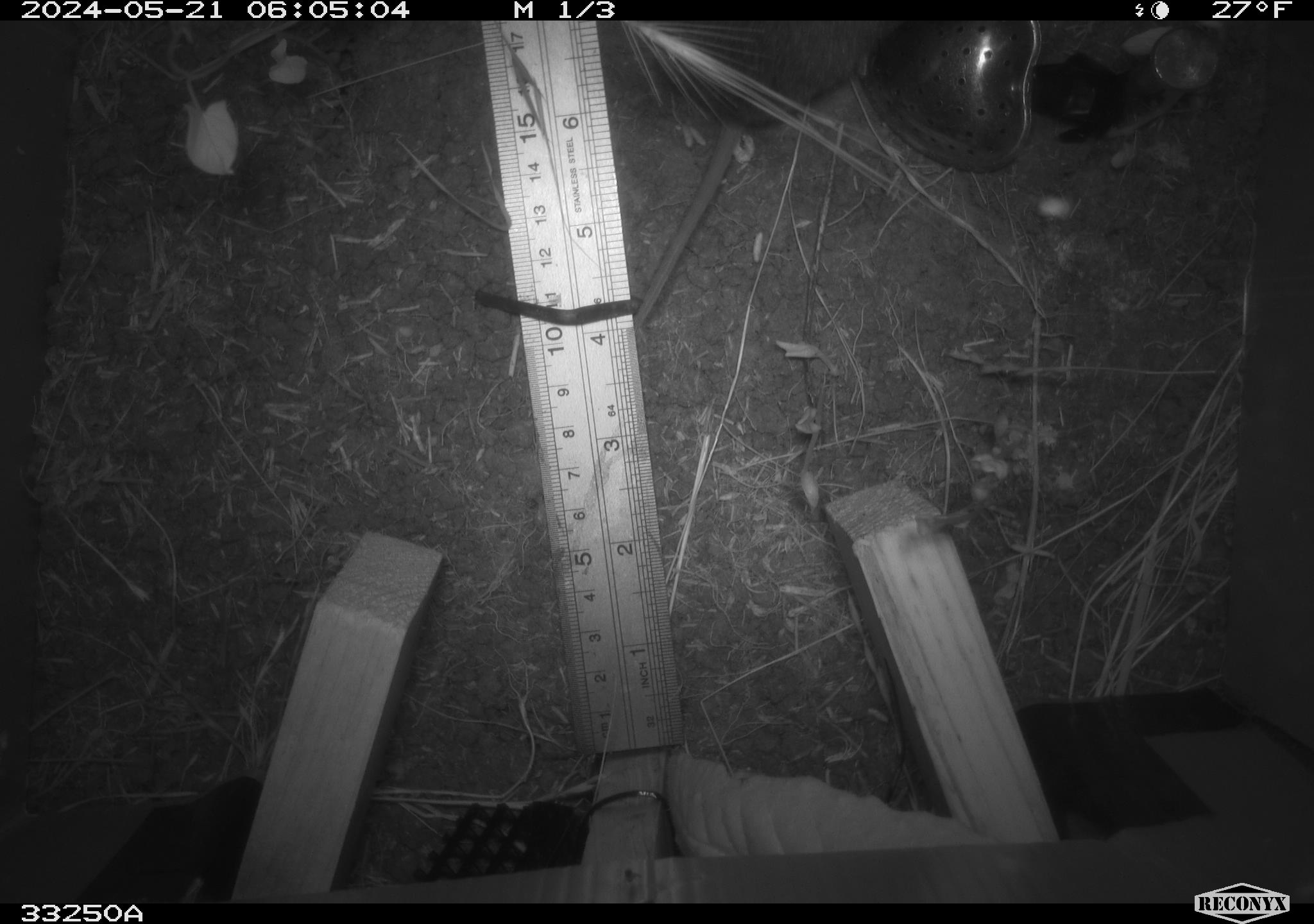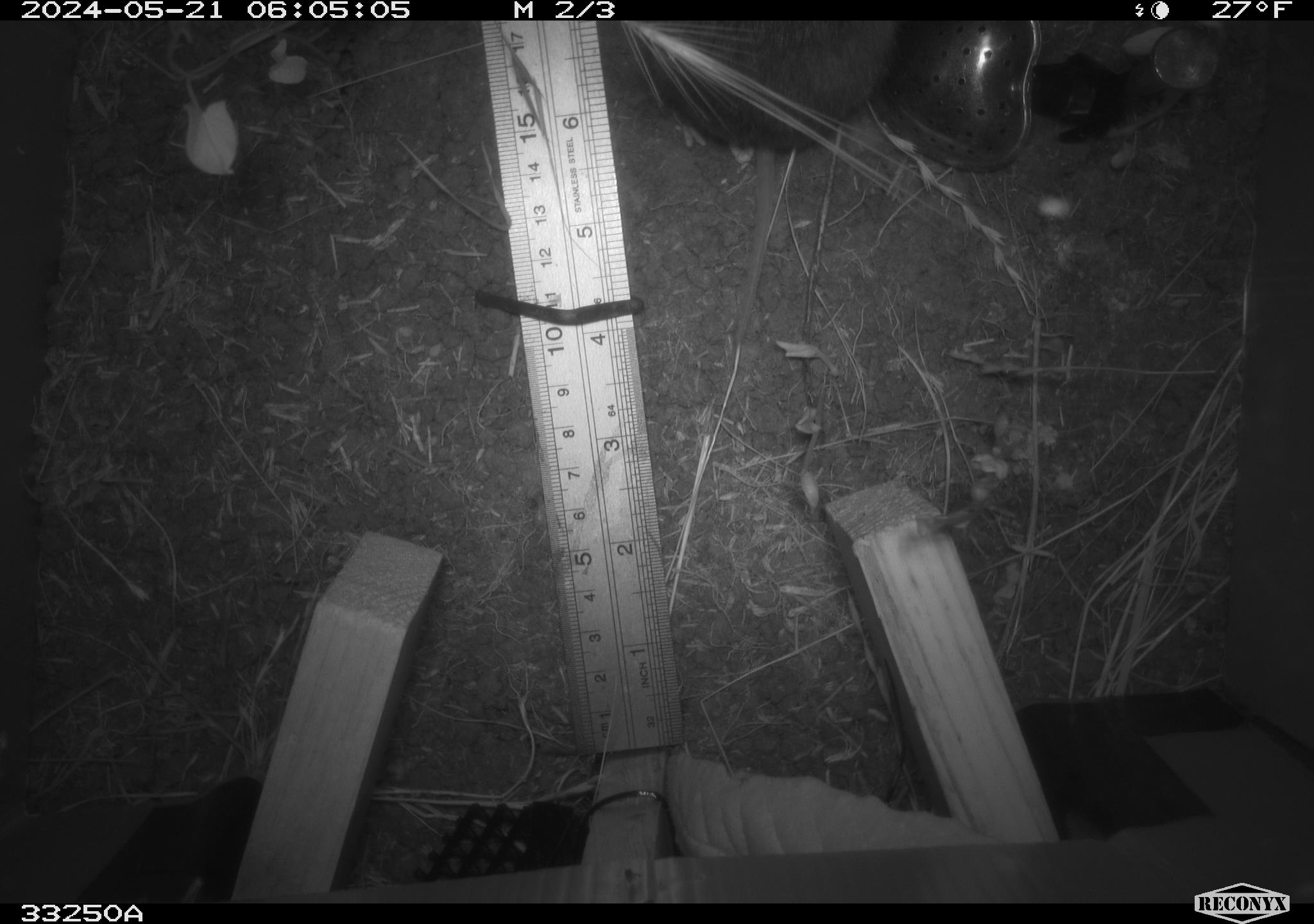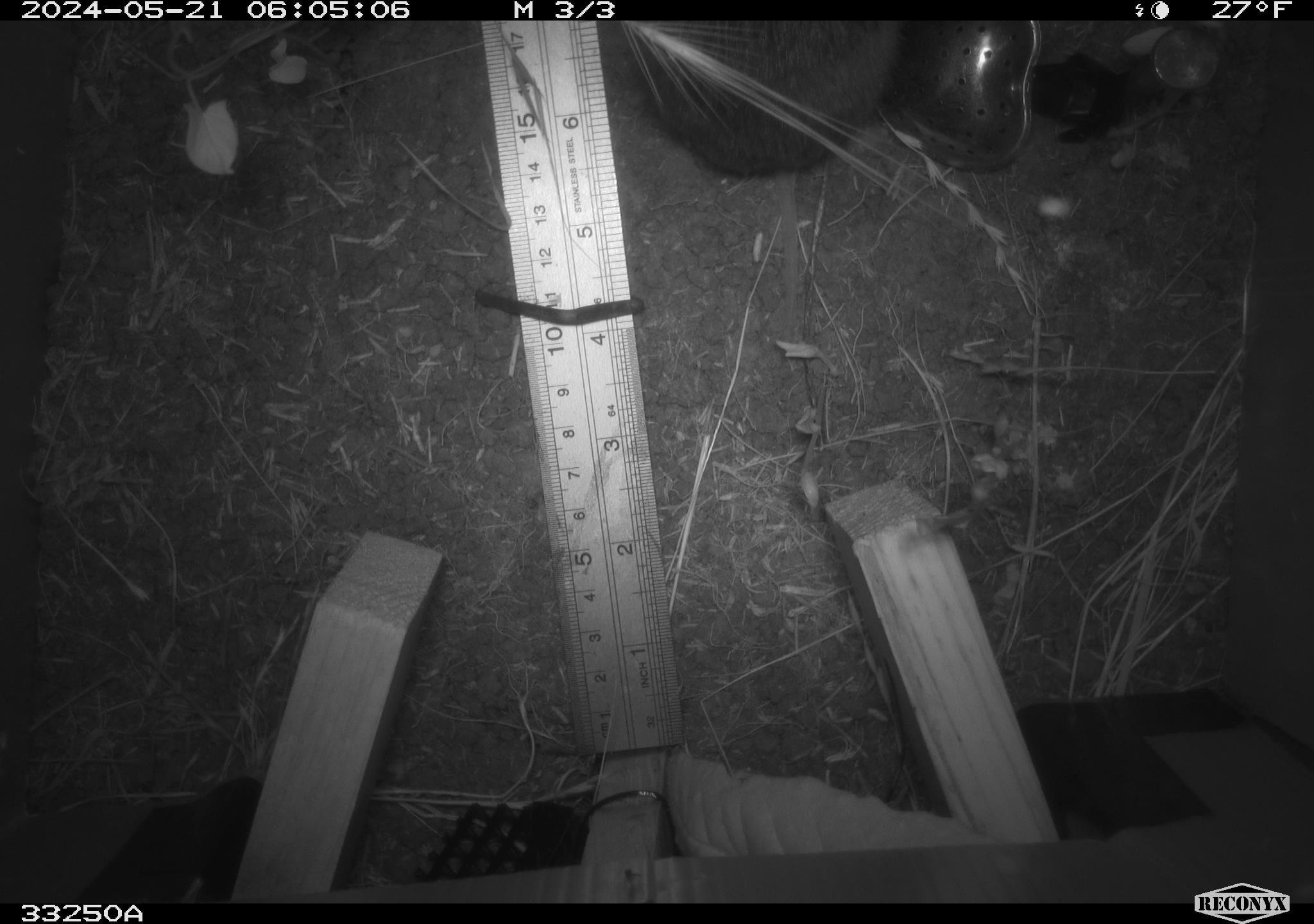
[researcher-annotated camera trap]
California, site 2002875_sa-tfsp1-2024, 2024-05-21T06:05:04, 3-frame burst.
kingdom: Animalia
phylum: Chordata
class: Mammalia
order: Rodentia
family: Cricetidae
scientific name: Arvicolinae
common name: voles, lemmings, and muskrats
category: arvicolinae subfamily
Arvicolinae subfamily (voles, lemmings, and muskrats) (Arvicolinae).